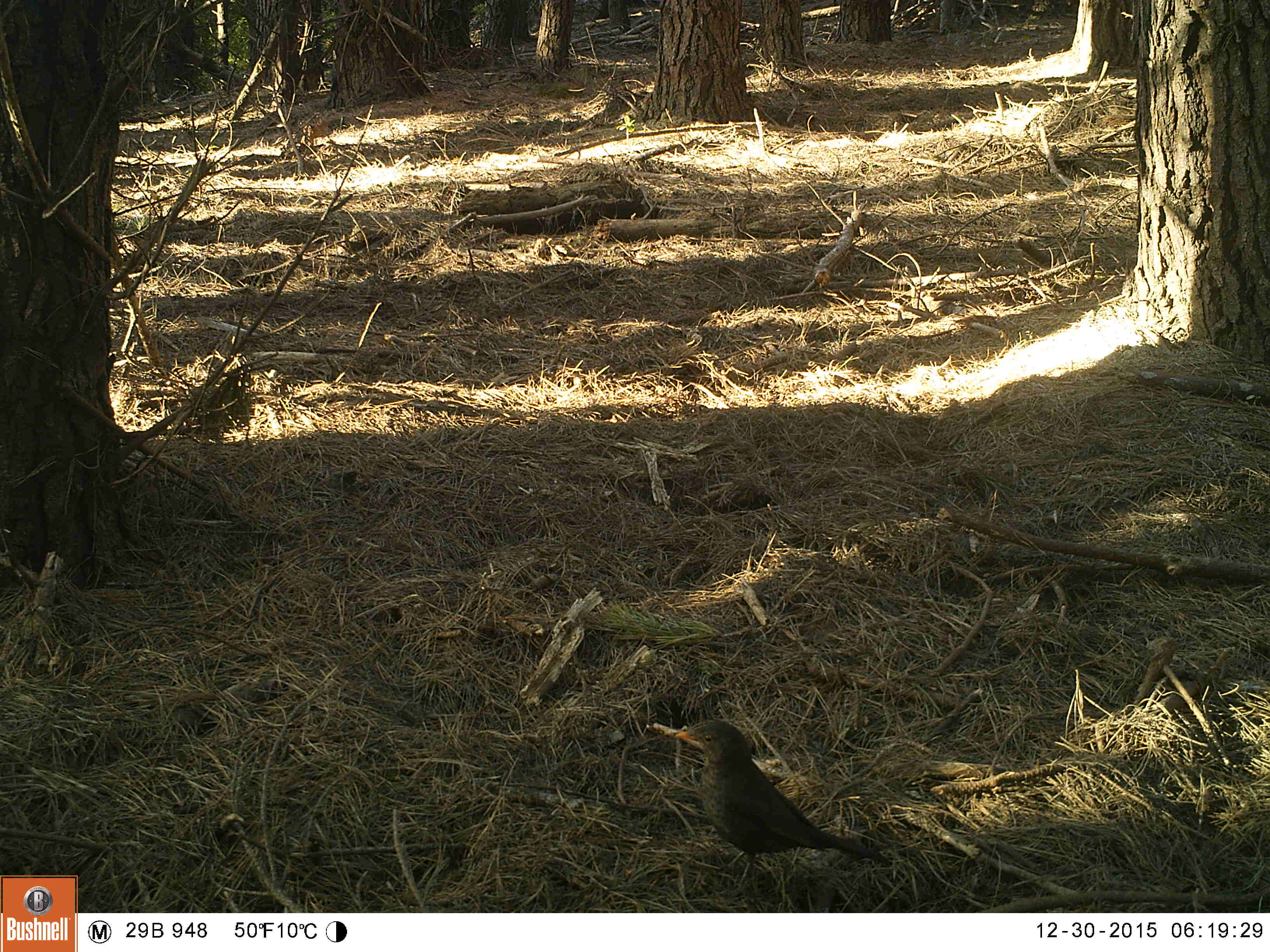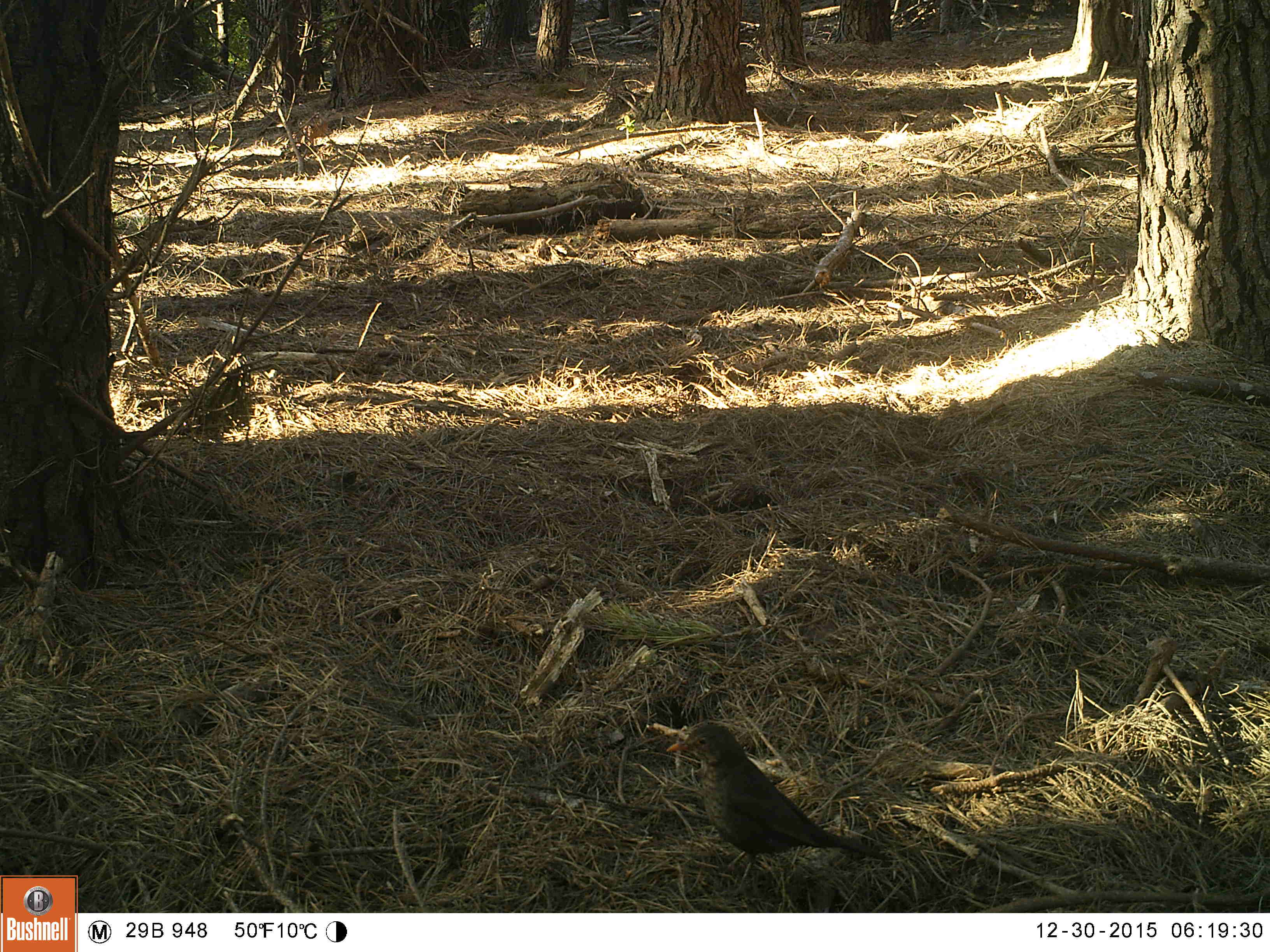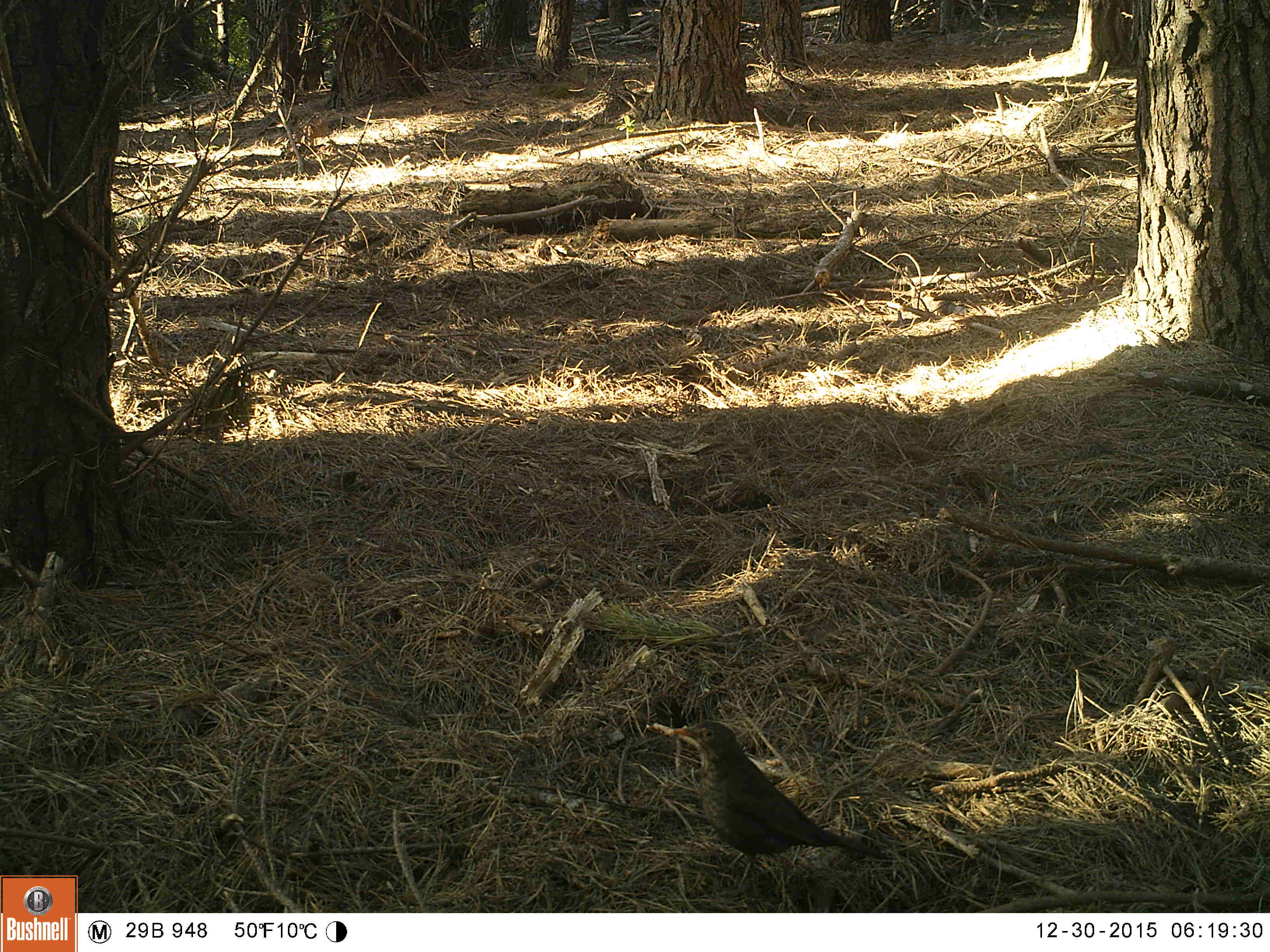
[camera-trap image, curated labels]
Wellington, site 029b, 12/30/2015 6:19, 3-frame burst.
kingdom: Animalia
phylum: Chordata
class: Aves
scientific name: Aves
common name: bird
Bird (Aves).